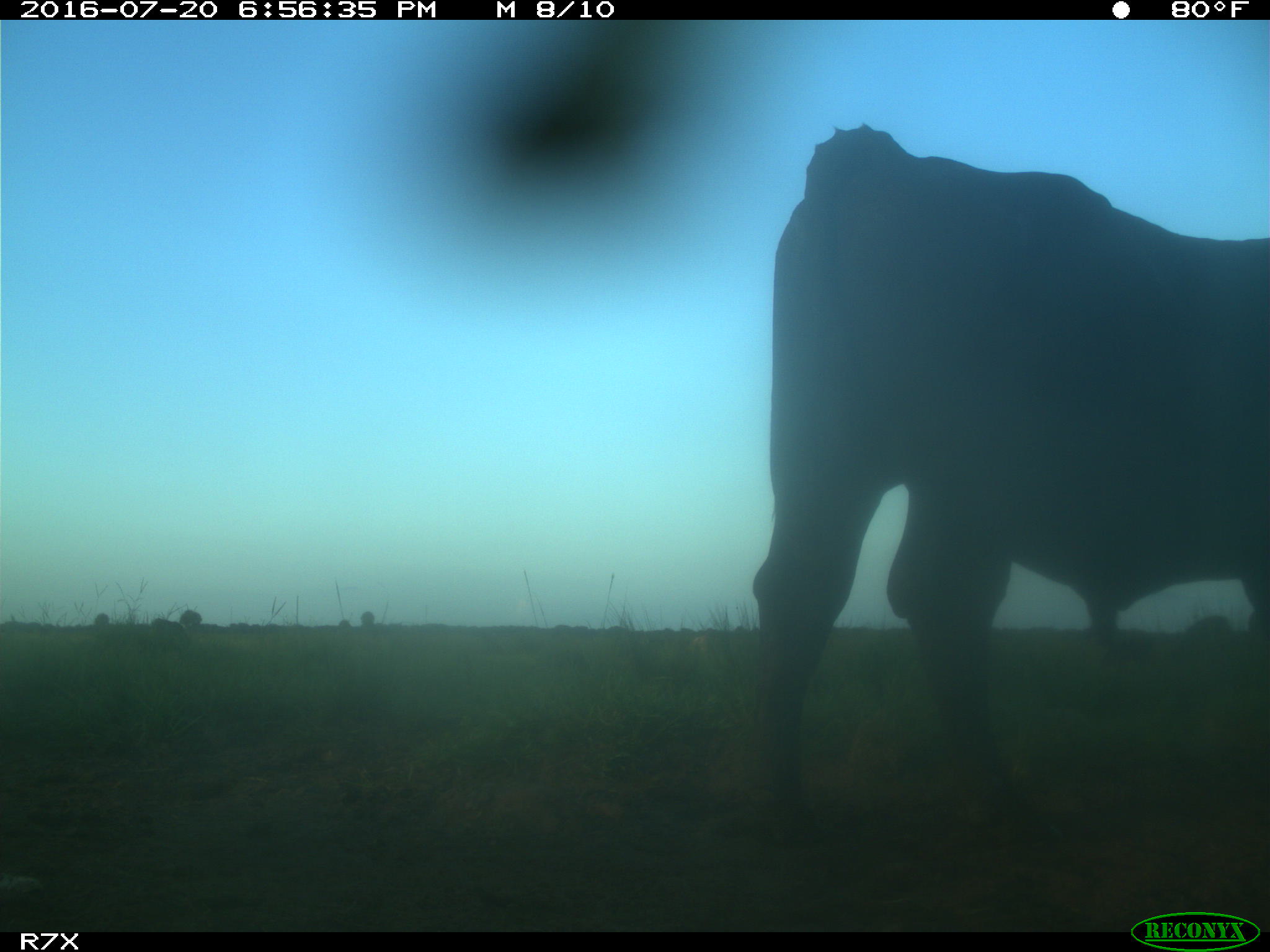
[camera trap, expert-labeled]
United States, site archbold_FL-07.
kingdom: Animalia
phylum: Chordata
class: Mammalia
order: Artiodactyla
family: Bovidae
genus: Bos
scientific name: Bos taurus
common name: domestic cow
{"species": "Bos taurus (domestic cow)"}